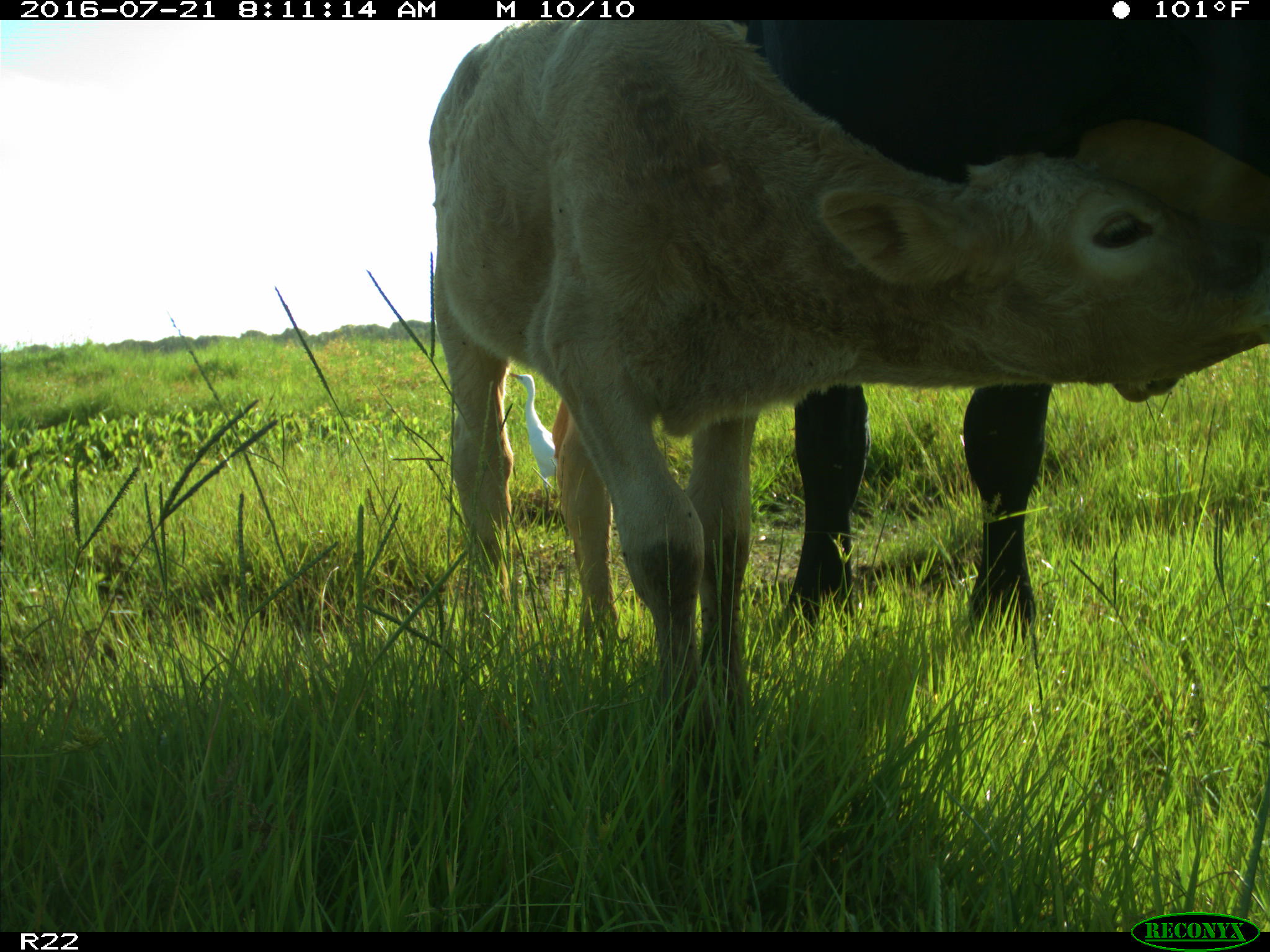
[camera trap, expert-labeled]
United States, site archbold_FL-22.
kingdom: Animalia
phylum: Chordata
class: Mammalia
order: Artiodactyla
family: Bovidae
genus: Bos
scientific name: Bos taurus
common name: domestic cow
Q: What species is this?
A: Bos taurus (domestic cow).